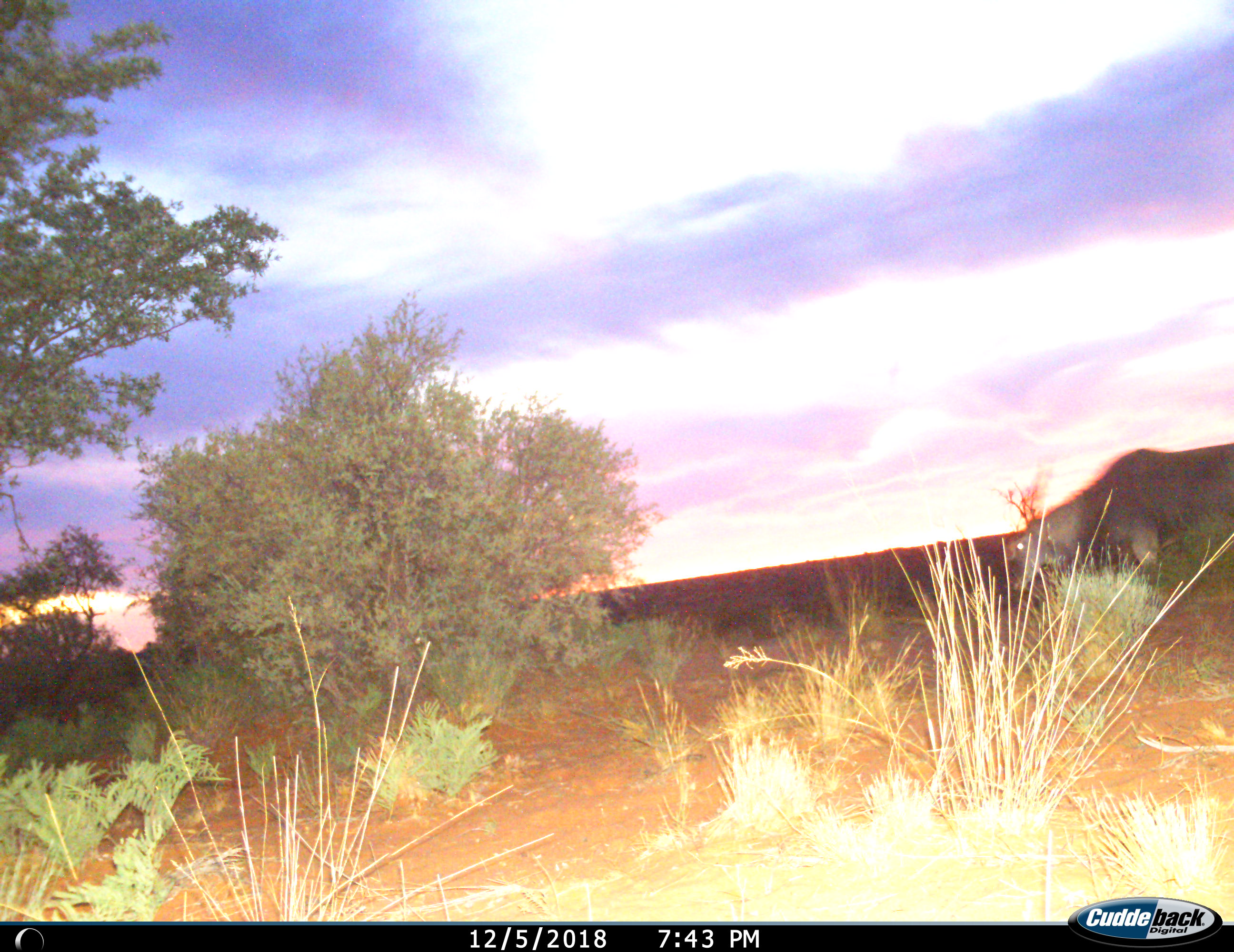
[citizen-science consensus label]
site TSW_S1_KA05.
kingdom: Animalia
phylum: Chordata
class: Mammalia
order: Artiodactyla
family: Bovidae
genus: Tragelaphus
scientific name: Tragelaphus oryx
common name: eland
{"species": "eland (Tragelaphus oryx)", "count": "1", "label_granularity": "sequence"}